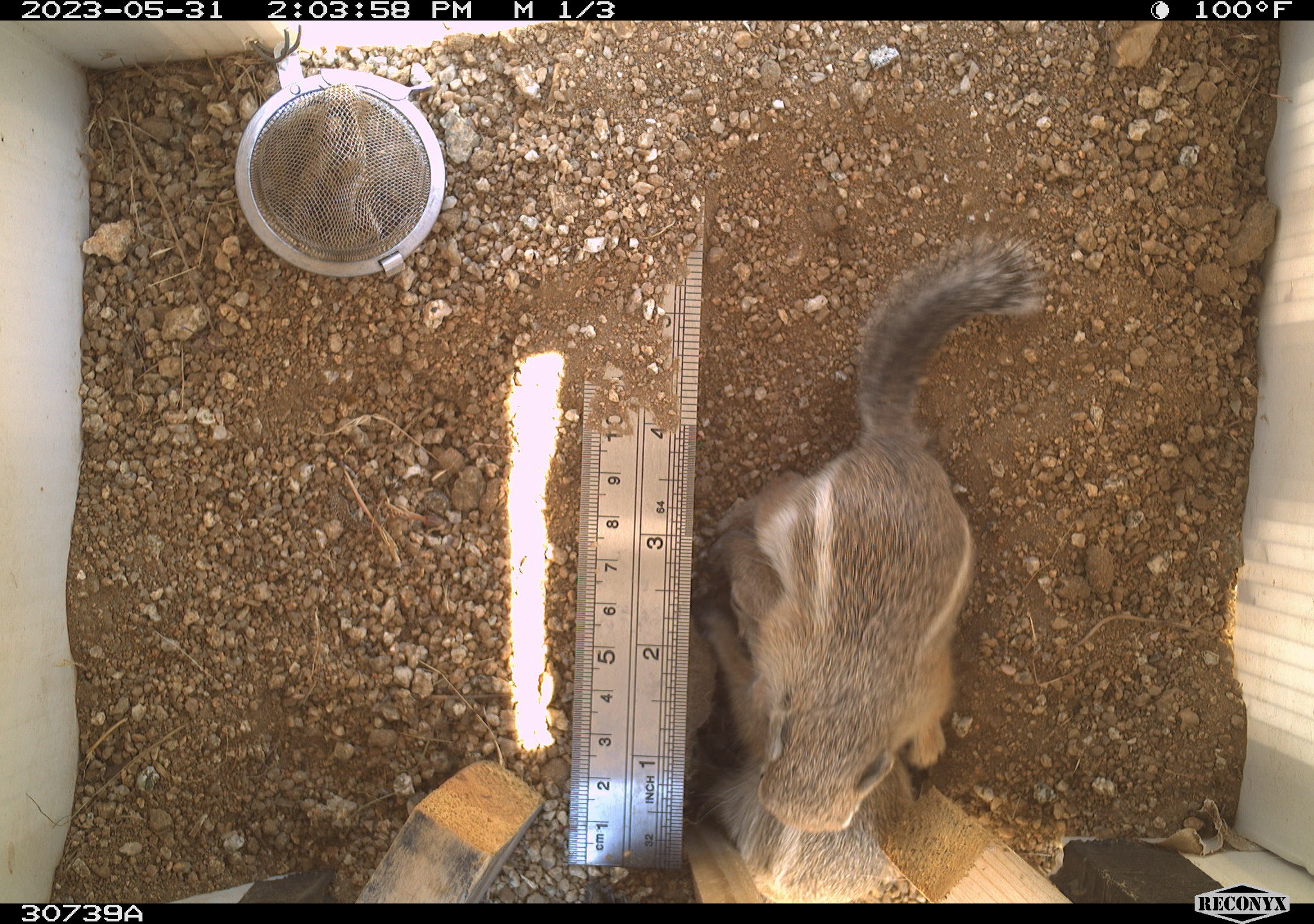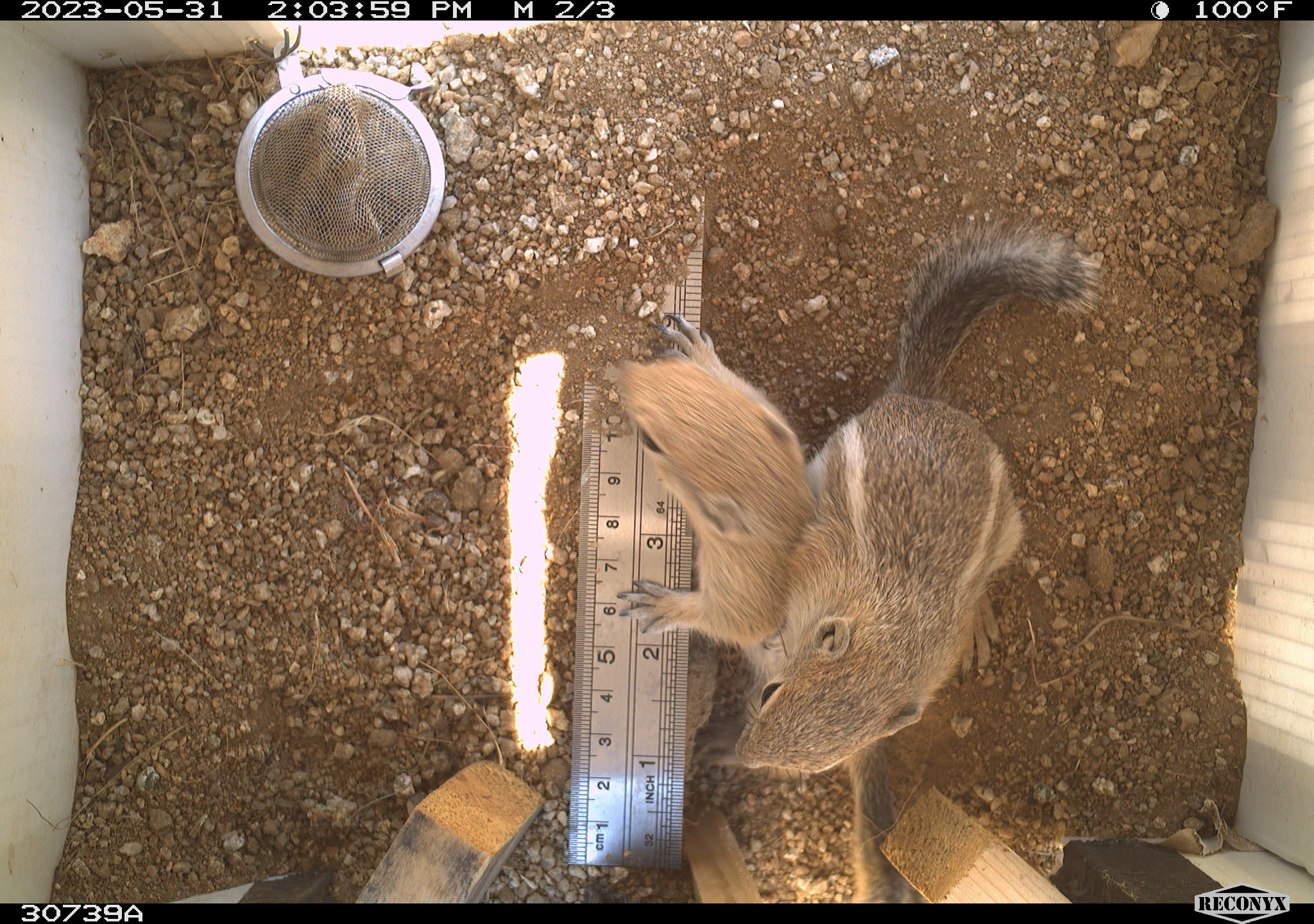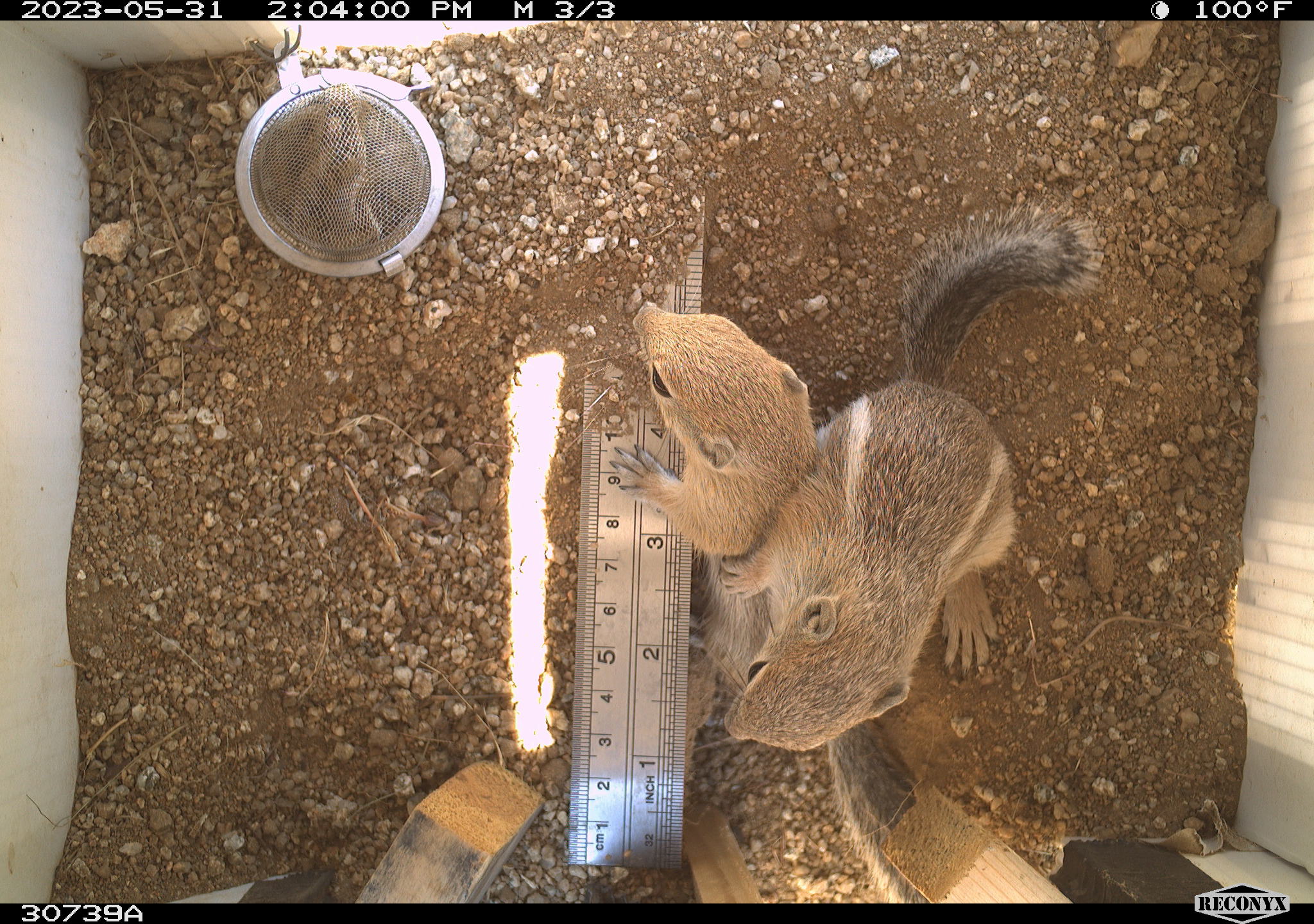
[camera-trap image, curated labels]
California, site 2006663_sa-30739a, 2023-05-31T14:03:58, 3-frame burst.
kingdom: Animalia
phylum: Chordata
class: Mammalia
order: Rodentia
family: Sciuridae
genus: Ammospermophilus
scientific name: Ammospermophilus leucurus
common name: white-tailed antelope squirrel